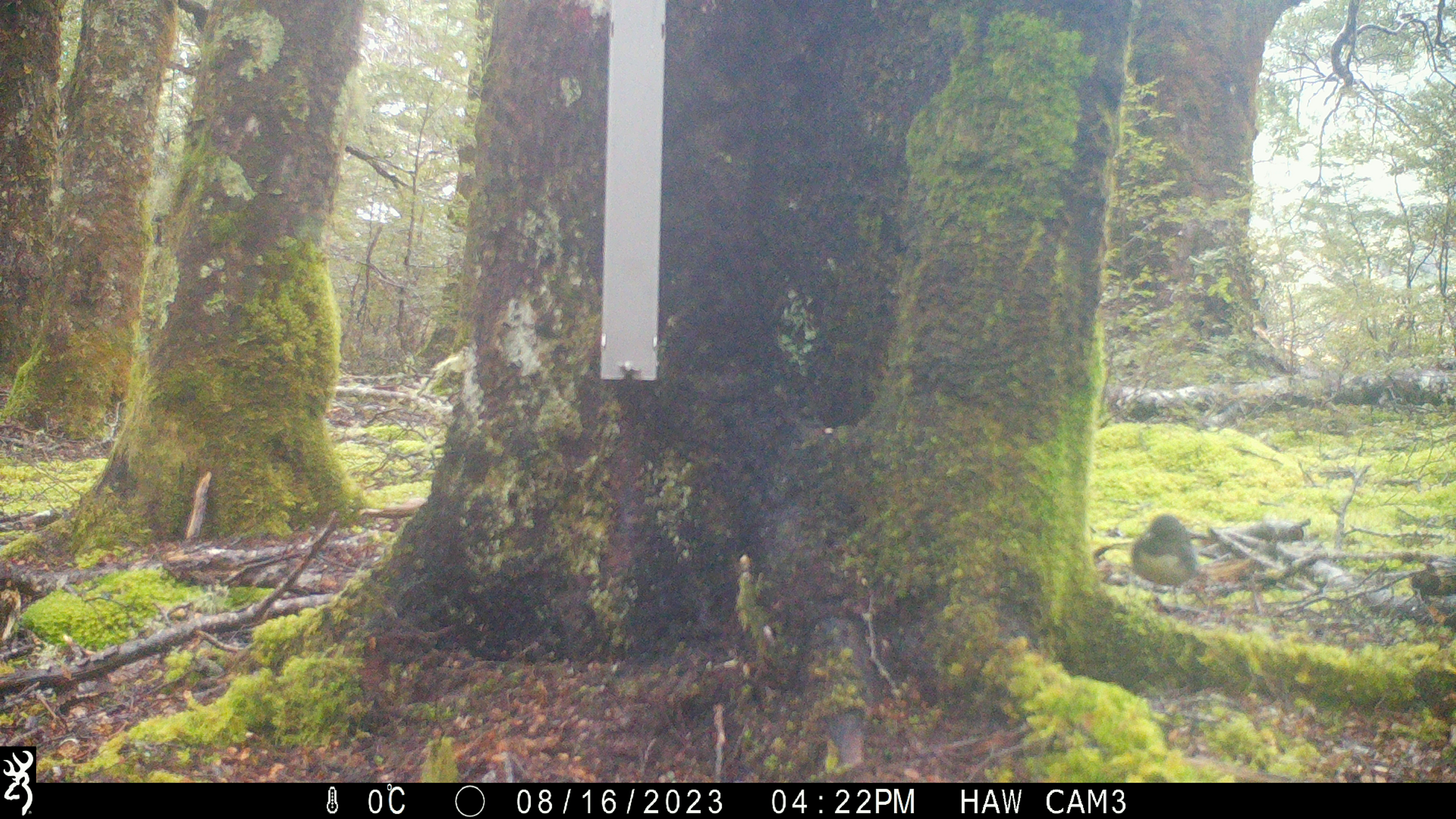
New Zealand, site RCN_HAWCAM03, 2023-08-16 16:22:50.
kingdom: Animalia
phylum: Chordata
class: Aves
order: Passeriformes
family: Petroicidae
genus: Petroica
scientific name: Petroica australis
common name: new zealand robin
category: robin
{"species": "robin (new zealand robin) (Petroica australis)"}